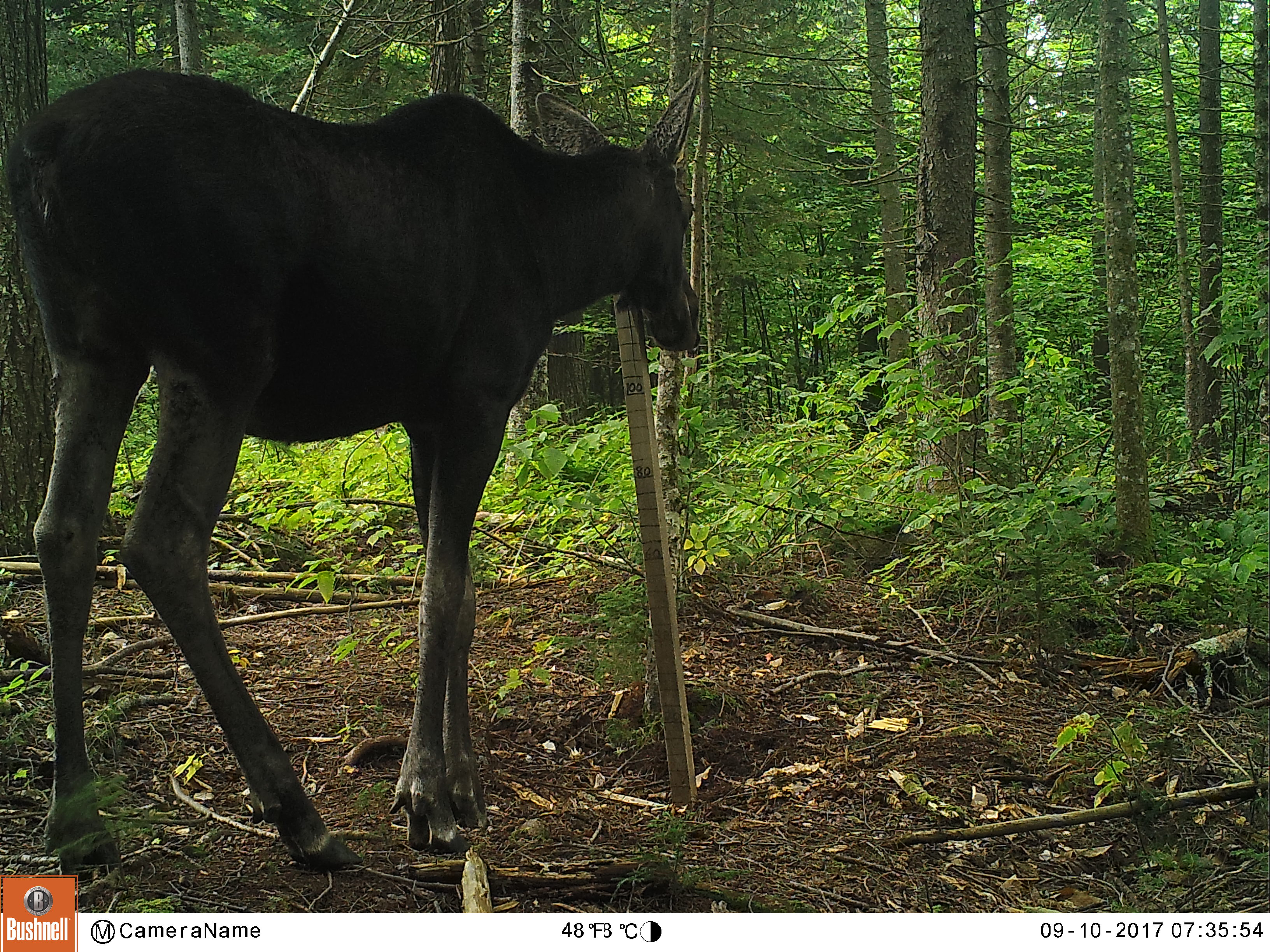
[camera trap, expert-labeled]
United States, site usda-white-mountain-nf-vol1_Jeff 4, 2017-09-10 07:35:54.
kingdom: Animalia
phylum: Chordata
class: Mammalia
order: Artiodactyla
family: Cervidae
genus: Alces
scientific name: Alces alces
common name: moose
Moose (Alces alces).